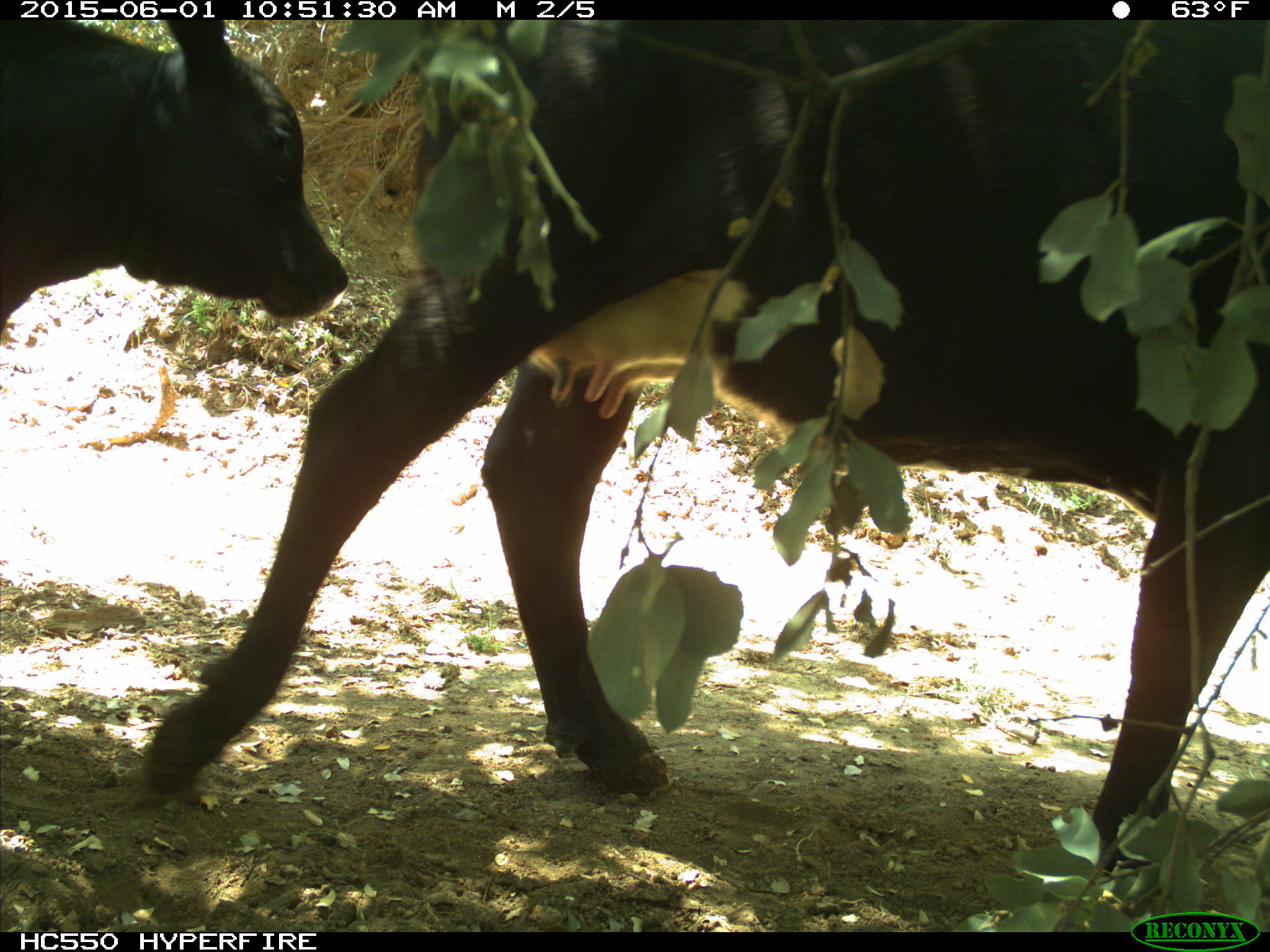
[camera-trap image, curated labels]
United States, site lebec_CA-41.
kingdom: Animalia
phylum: Chordata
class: Mammalia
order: Artiodactyla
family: Bovidae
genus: Bos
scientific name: Bos taurus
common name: domestic cow